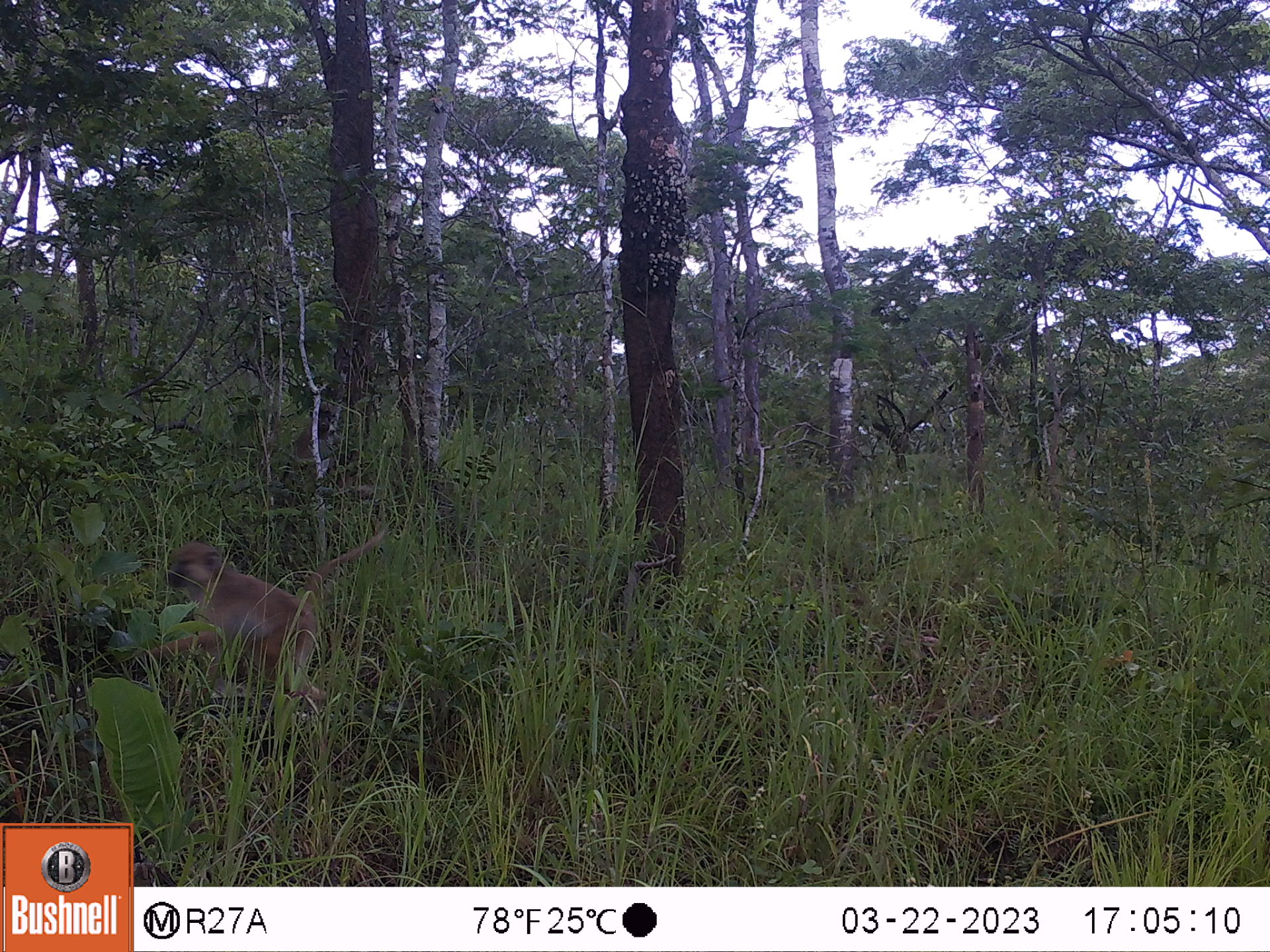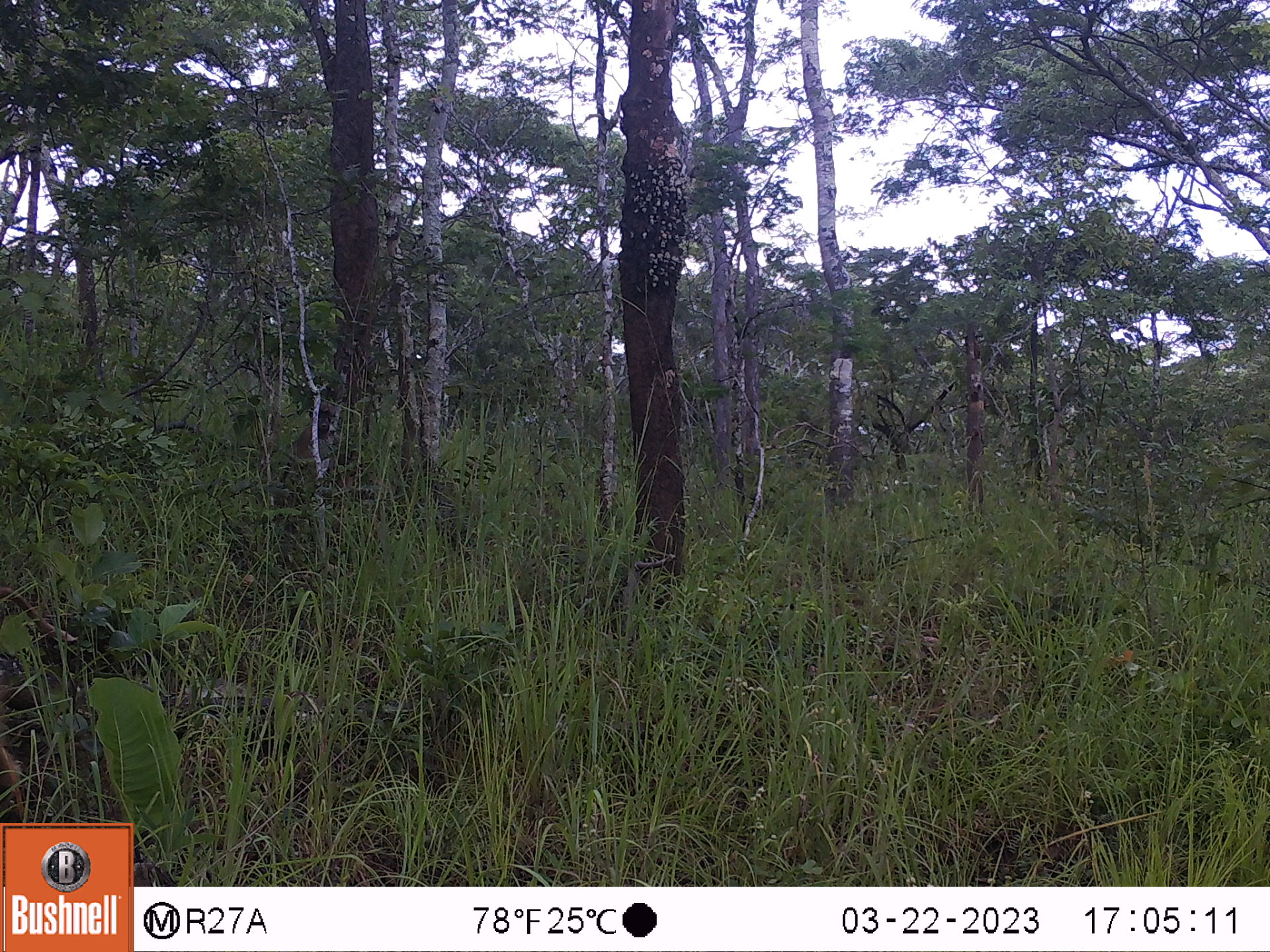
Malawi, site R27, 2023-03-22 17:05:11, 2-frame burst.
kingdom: Animalia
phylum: Chordata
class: Mammalia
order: Primates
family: Cercopithecidae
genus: Papio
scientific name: Papio cynocephalus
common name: yellow baboon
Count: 2.